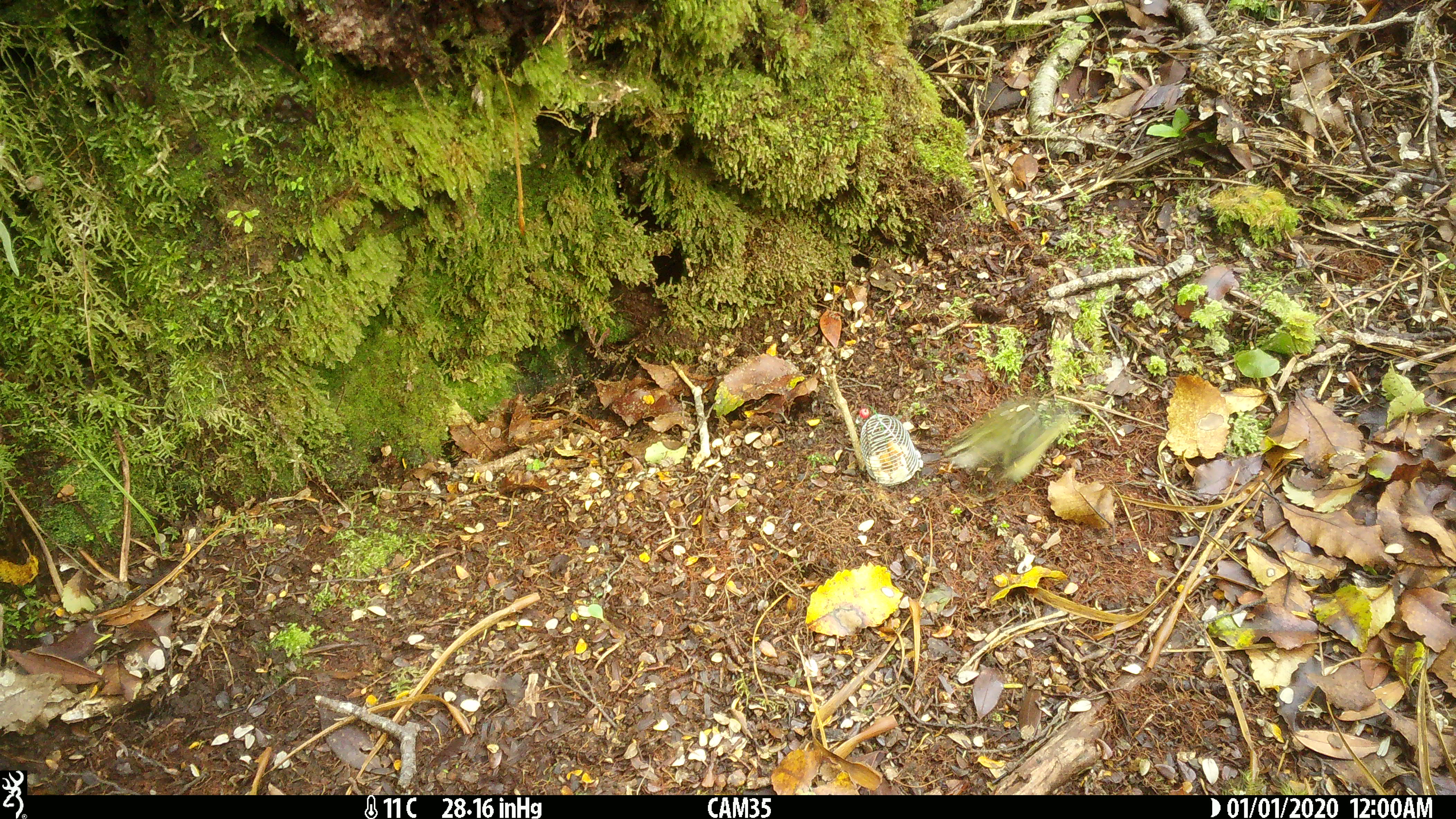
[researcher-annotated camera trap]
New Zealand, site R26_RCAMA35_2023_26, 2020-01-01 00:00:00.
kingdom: Animalia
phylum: Chordata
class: Aves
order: Passeriformes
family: Acanthisittidae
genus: Acanthisitta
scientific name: Acanthisitta chloris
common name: rifleman